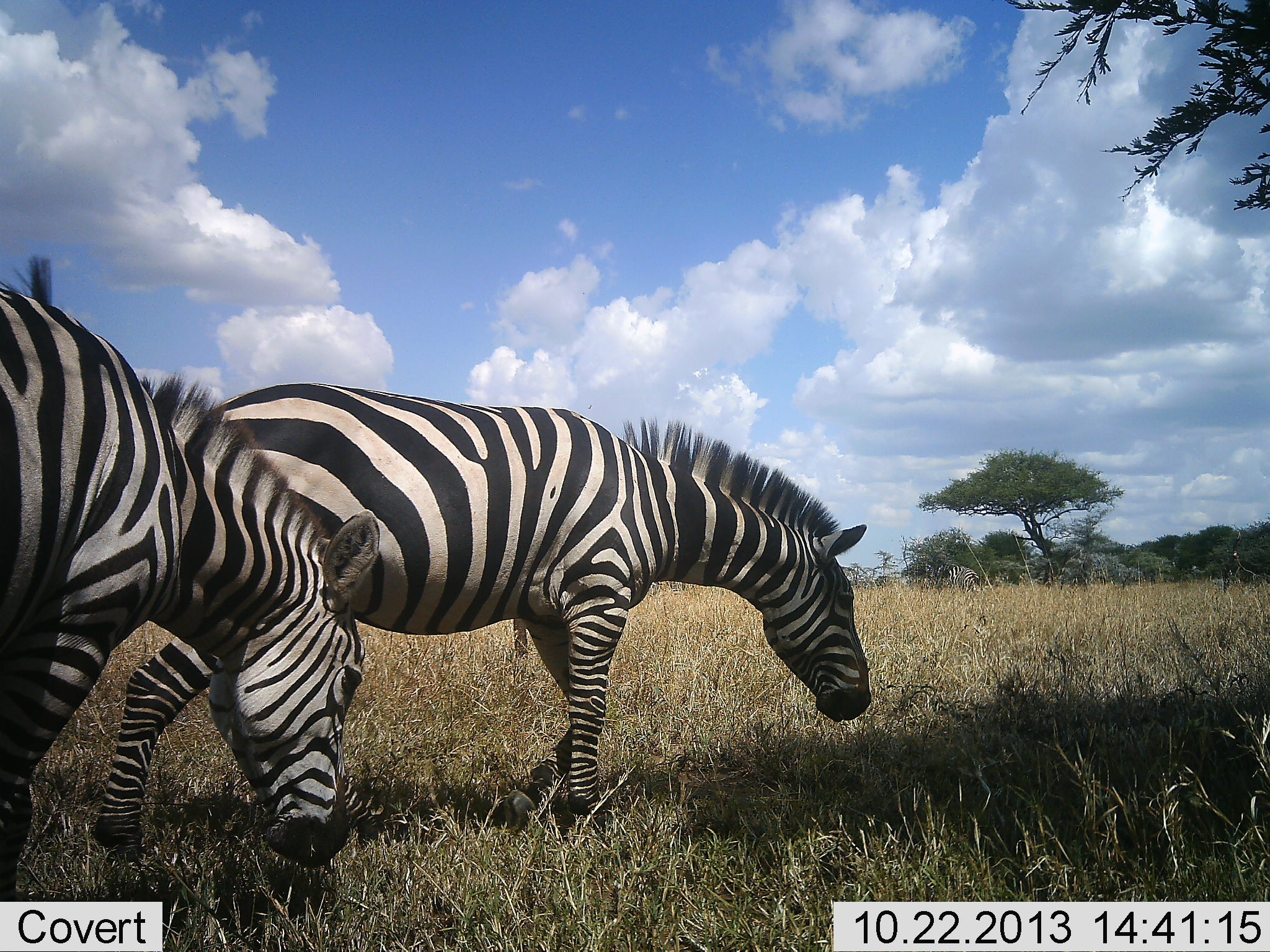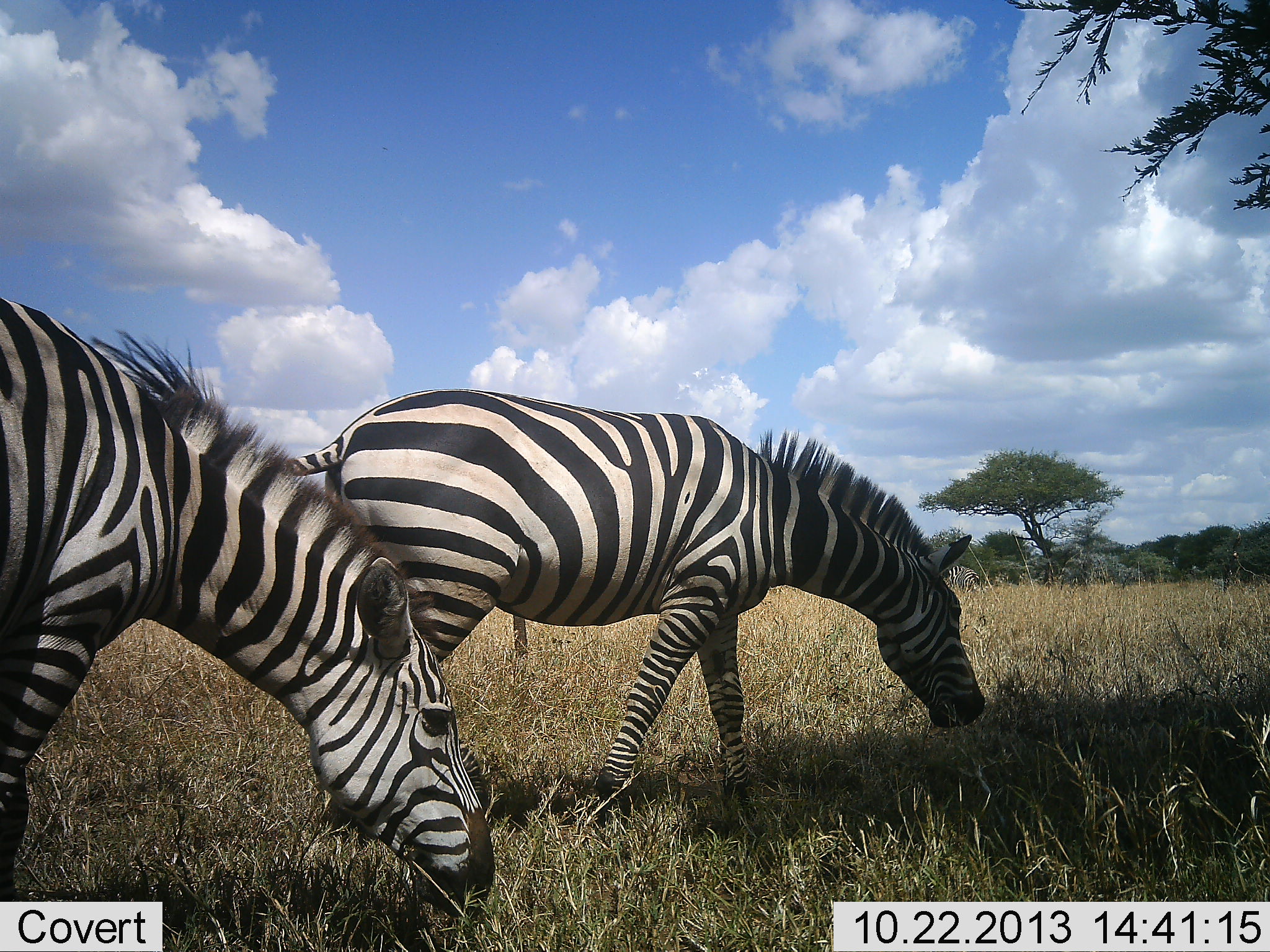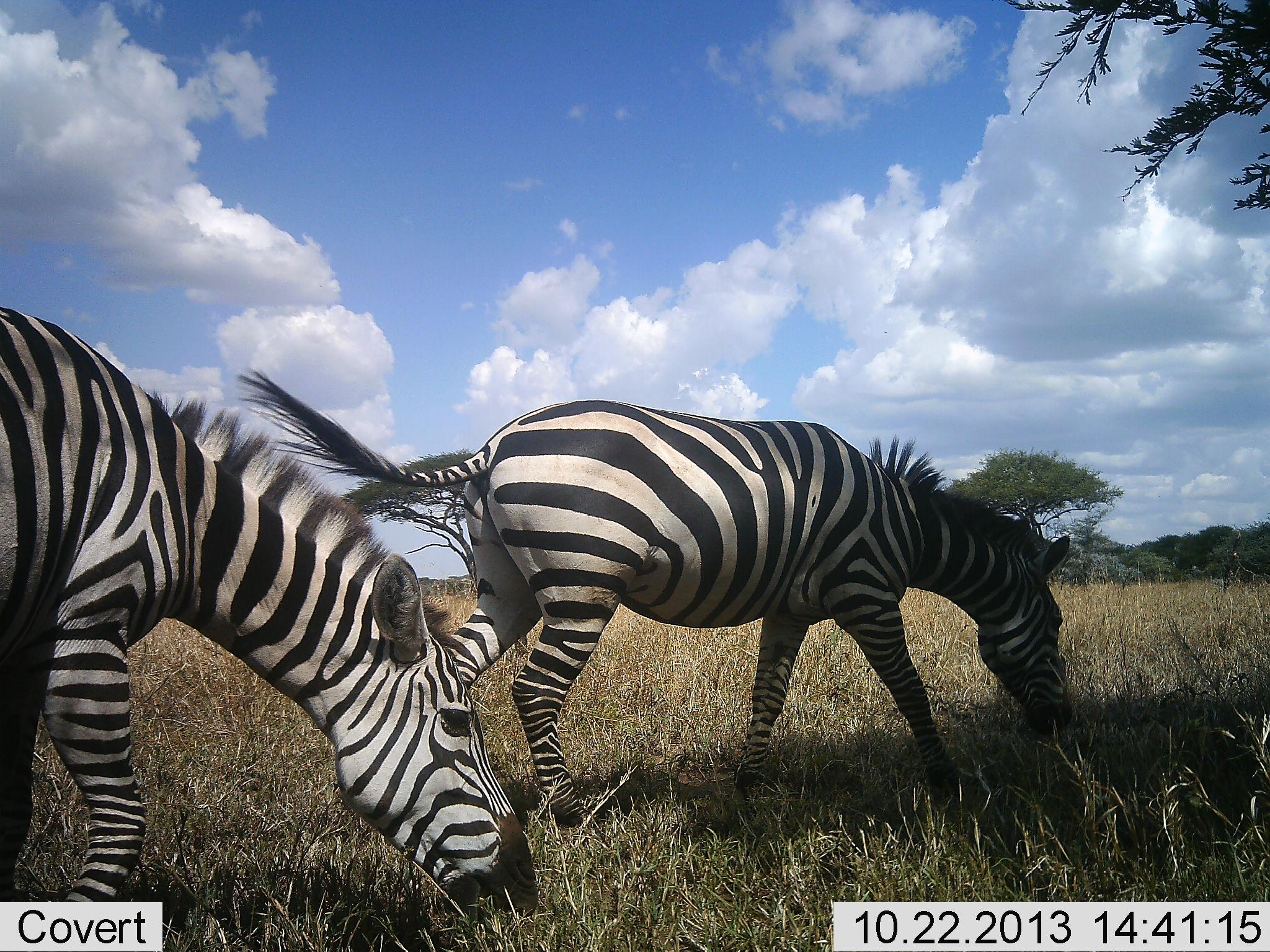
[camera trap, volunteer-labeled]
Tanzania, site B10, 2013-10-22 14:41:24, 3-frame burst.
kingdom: Animalia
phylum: Chordata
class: Mammalia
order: Perissodactyla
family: Equidae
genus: Equus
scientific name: Equus quagga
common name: plains zebra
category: zebra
Zebra (plains zebra) (Equus quagga), count 2. Behavior (volunteer vote fractions): standing 10%, resting 0%, moving 50%, interacting 0%. Young present (vote fraction): 0%. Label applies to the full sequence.